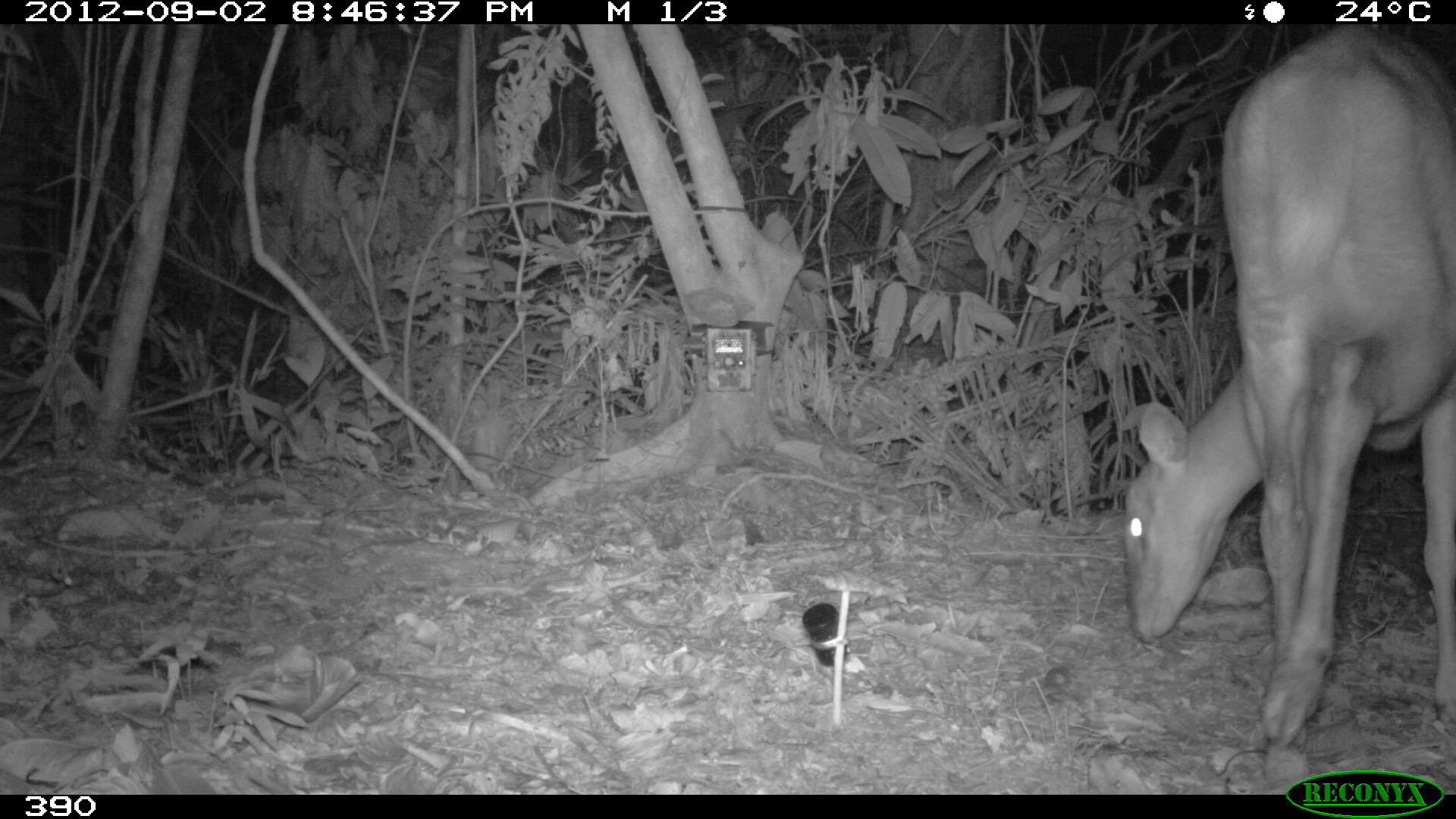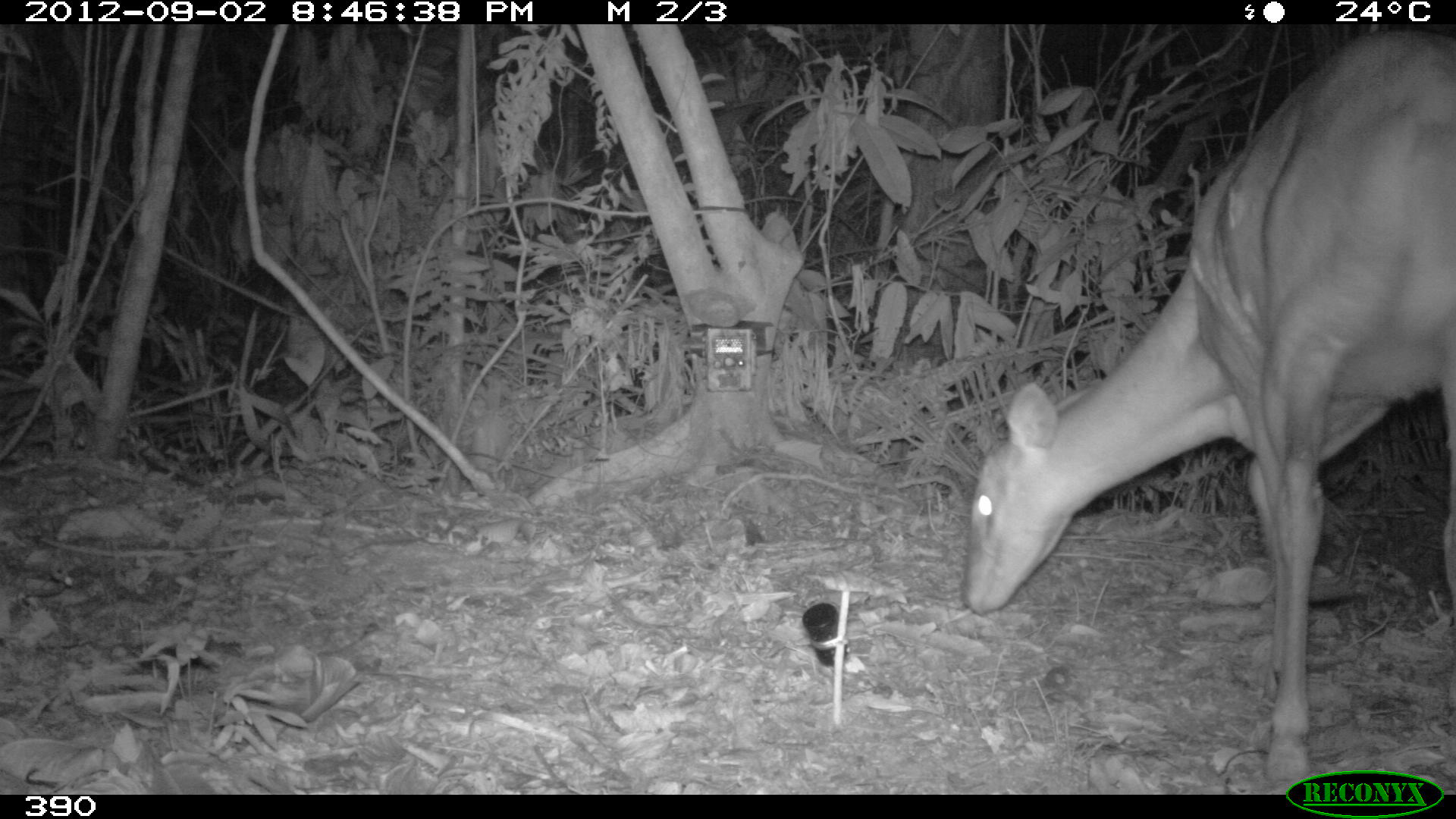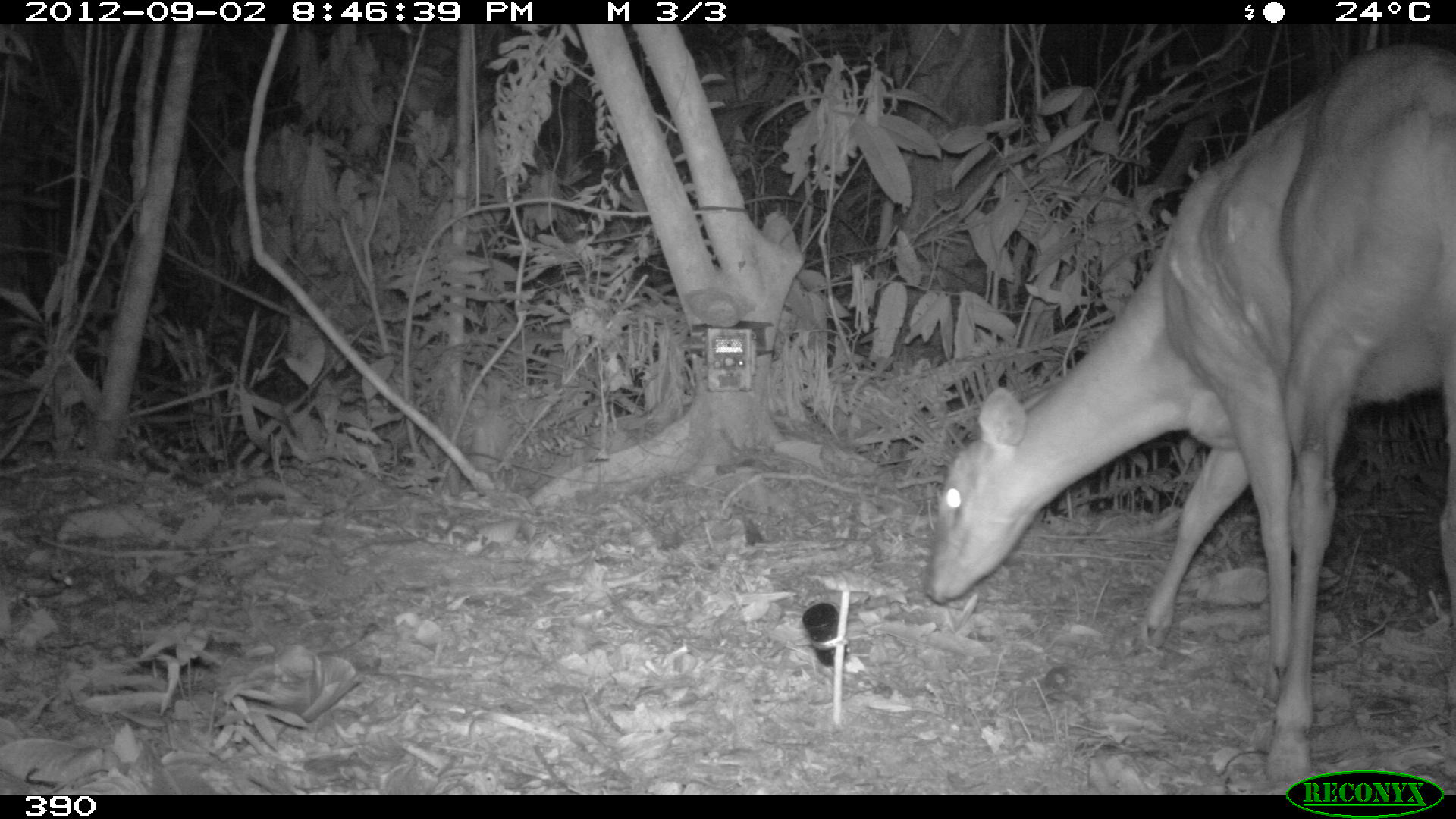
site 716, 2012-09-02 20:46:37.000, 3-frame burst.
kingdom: Animalia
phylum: Chordata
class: Mammalia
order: Artiodactyla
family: Cervidae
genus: Mazama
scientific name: Mazama americana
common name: red brocket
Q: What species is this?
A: Mazama americana (red brocket).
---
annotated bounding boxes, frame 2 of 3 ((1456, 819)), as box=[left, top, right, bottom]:
mazama americana: box=[960, 25, 1456, 796]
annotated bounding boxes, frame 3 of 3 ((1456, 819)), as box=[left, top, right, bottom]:
mazama americana: box=[919, 37, 1455, 795]